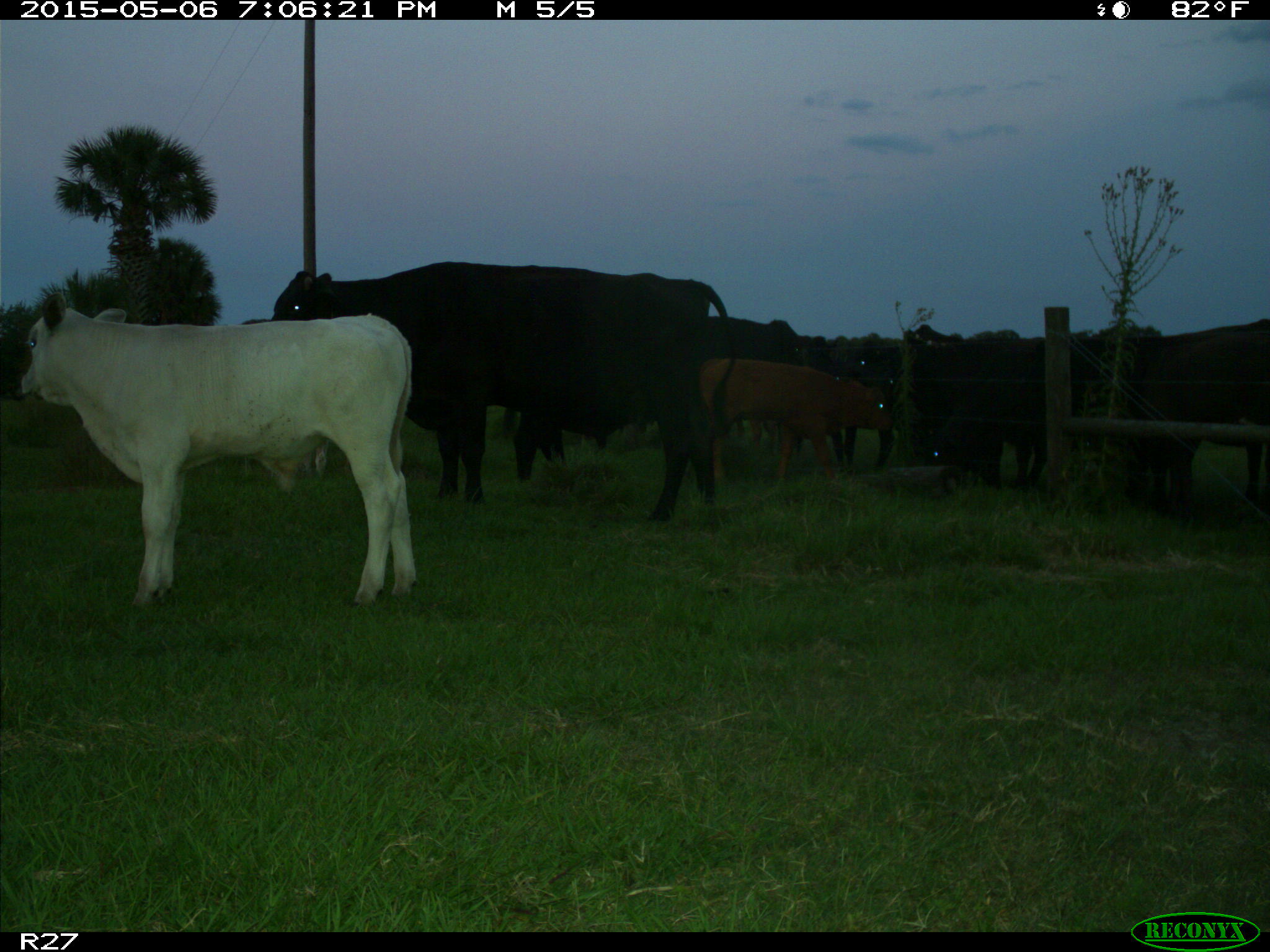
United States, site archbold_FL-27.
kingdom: Animalia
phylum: Chordata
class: Mammalia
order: Artiodactyla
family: Bovidae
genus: Bos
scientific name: Bos taurus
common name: domestic cow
Bos taurus (domestic cow).